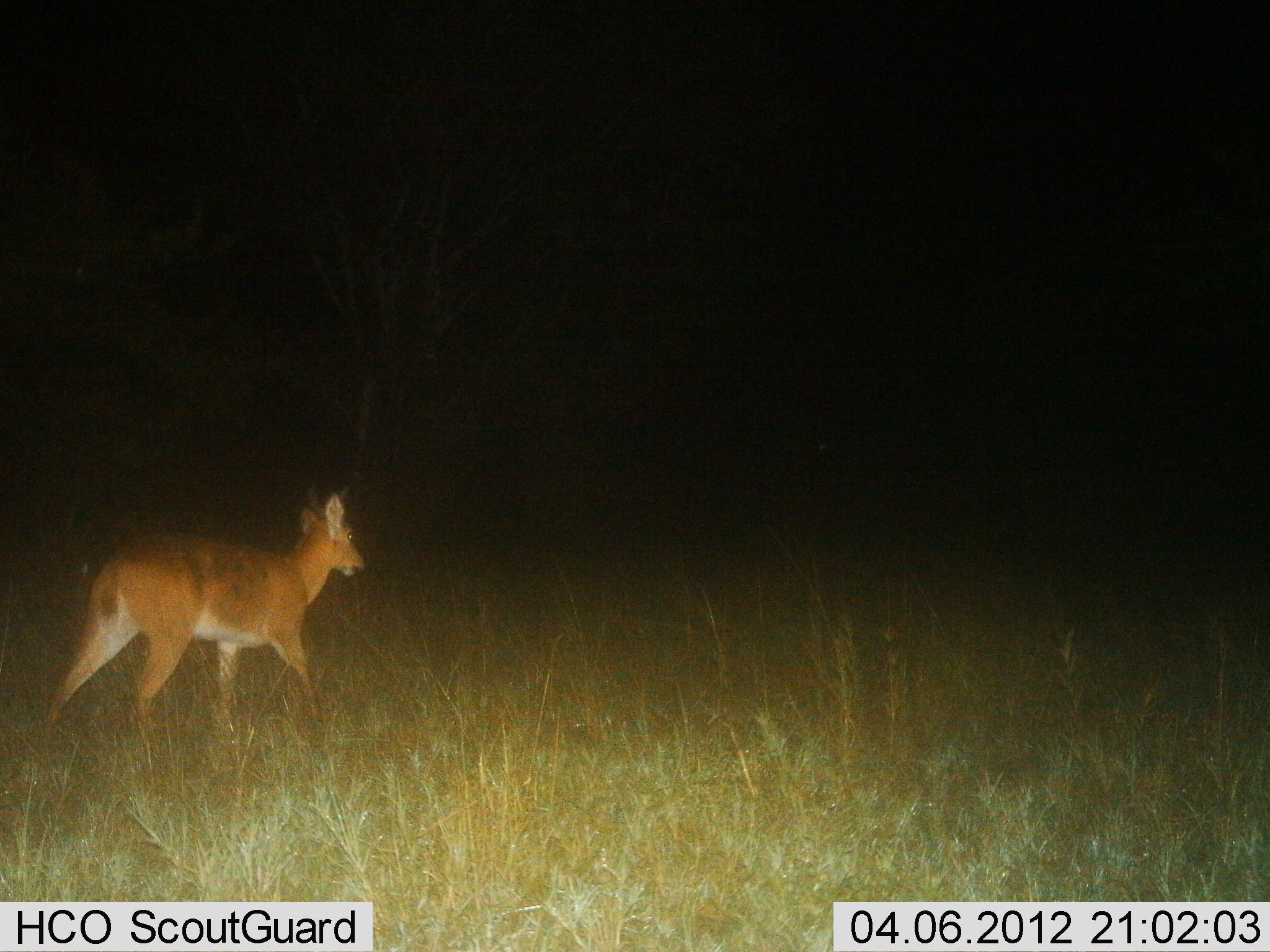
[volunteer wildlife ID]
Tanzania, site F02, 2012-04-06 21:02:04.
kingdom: Animalia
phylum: Chordata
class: Mammalia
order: Artiodactyla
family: Bovidae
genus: Redunca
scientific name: Redunca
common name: reedbuck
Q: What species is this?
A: Reedbuck (Redunca).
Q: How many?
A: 1.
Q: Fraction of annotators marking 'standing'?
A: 14%.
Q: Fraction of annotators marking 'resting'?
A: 0%.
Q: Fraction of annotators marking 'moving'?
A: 86%.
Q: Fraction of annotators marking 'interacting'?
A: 0%.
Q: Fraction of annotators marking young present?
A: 0%.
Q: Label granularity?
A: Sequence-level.